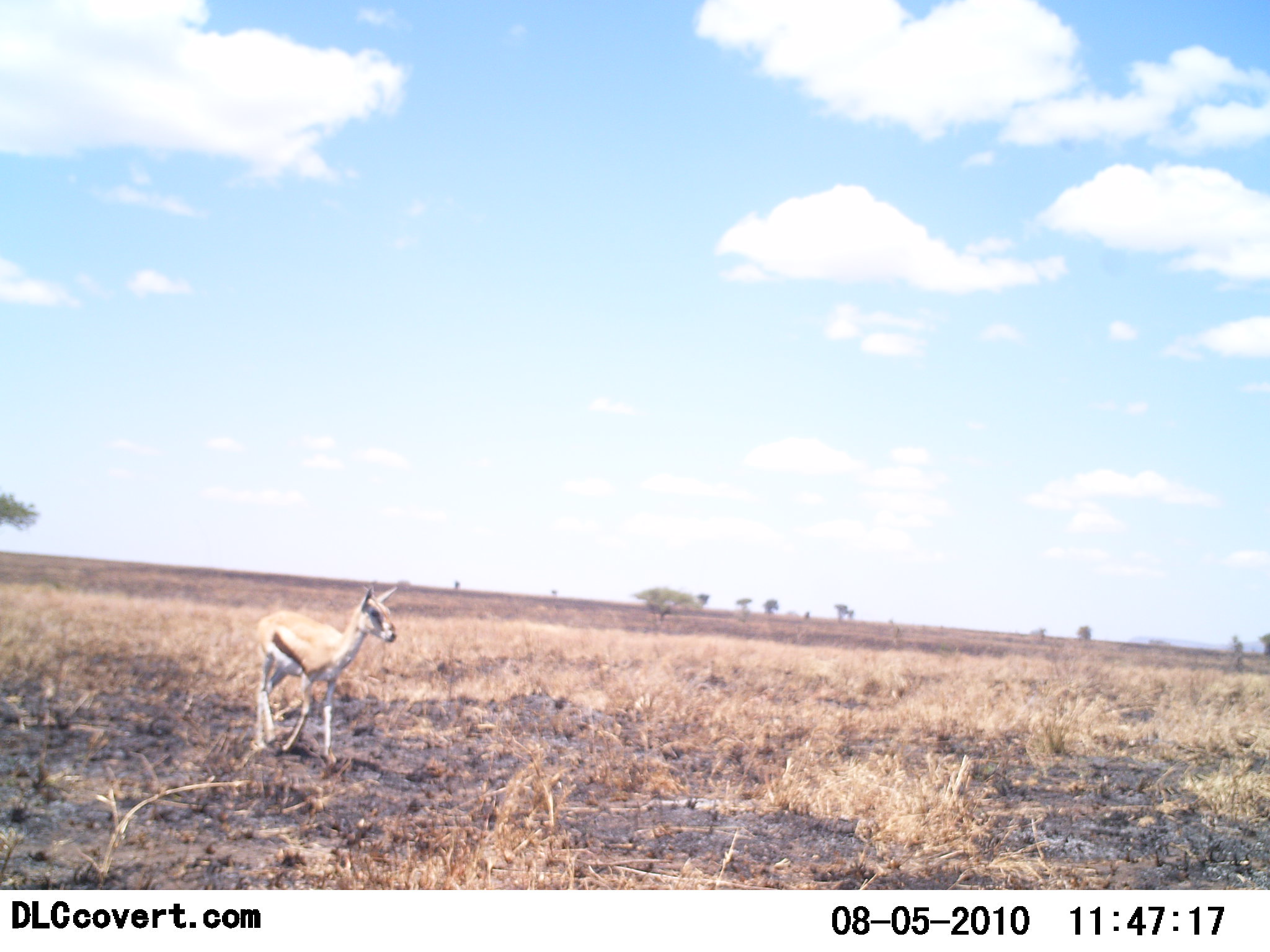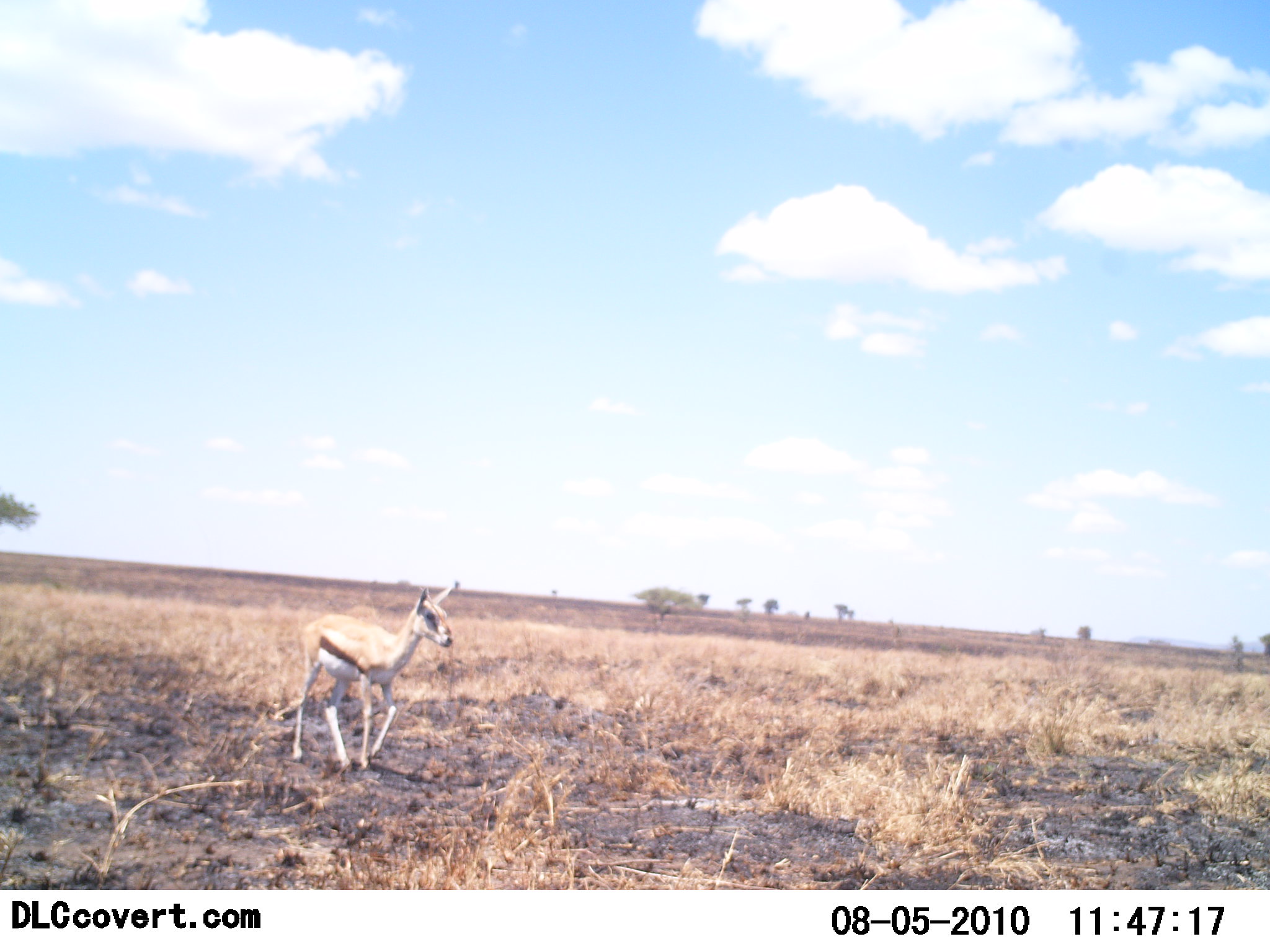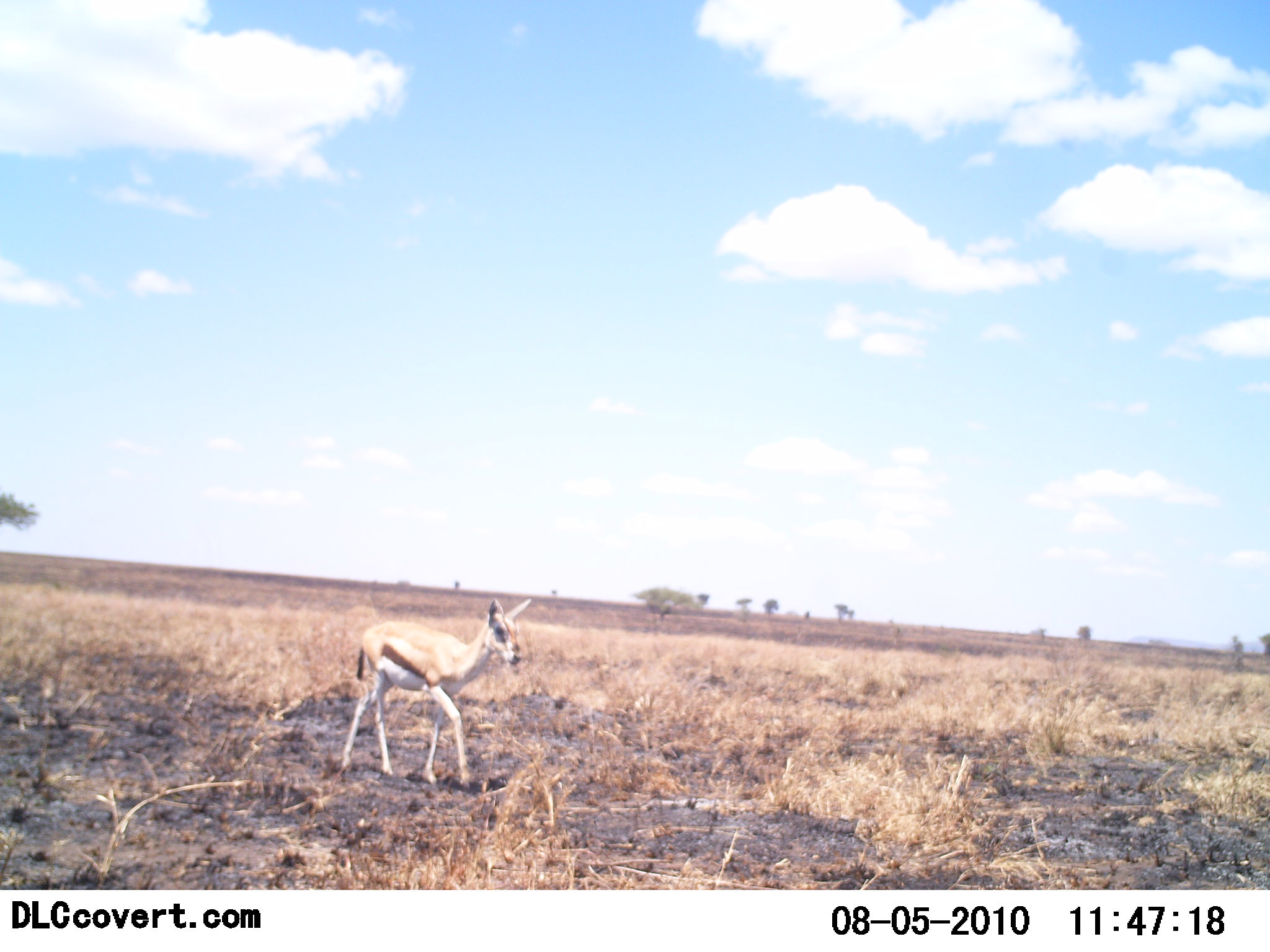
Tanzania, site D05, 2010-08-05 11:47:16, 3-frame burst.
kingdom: Animalia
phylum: Chordata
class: Mammalia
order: Artiodactyla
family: Bovidae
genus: Eudorcas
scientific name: Eudorcas thomsonii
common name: thomson's gazelle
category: gazellethomsons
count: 1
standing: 17%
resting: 0%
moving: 83%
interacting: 0%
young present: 25%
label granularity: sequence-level